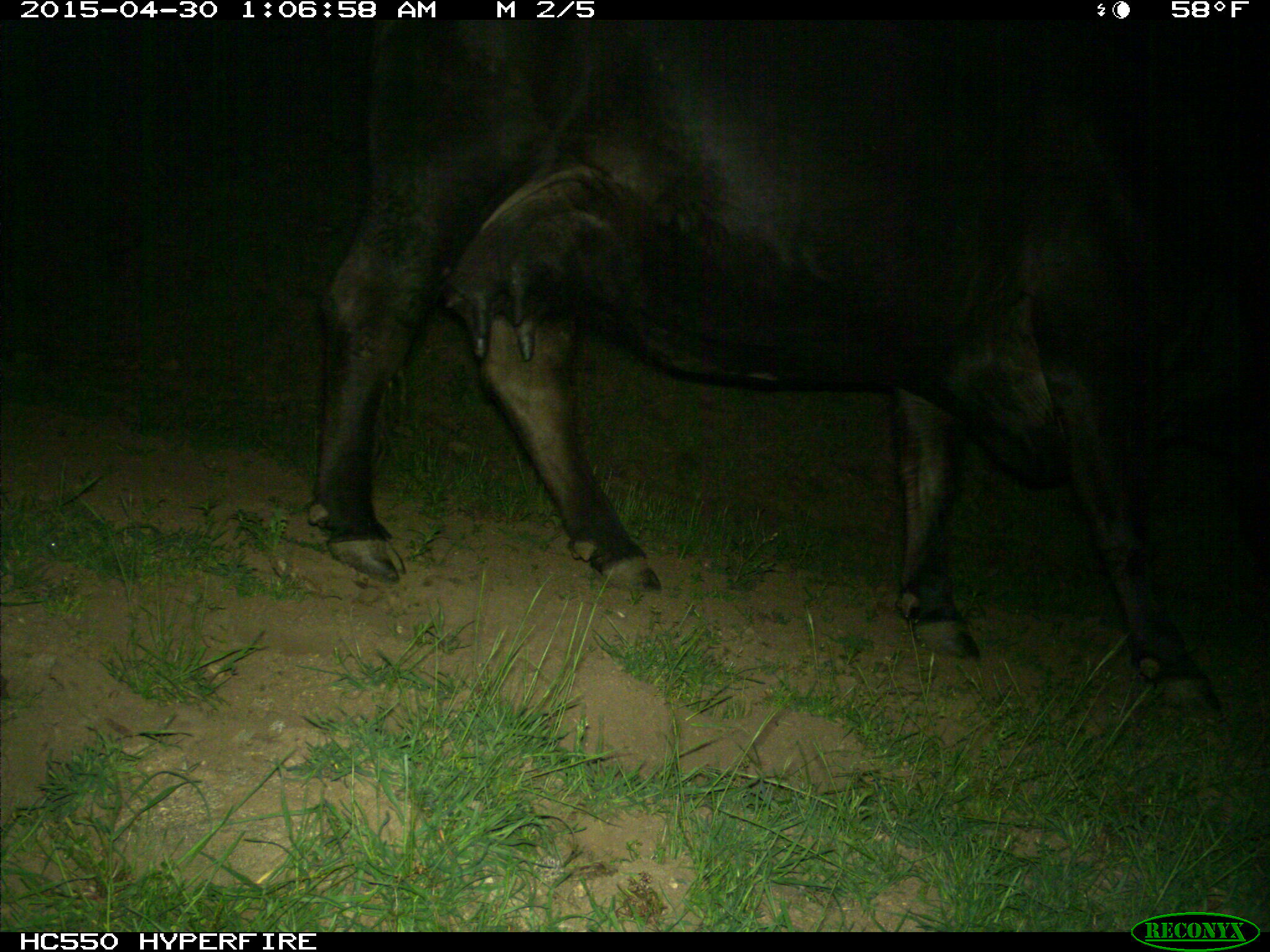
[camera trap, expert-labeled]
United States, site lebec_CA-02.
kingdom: Animalia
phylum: Chordata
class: Mammalia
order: Artiodactyla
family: Bovidae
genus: Bos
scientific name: Bos taurus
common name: domestic cow